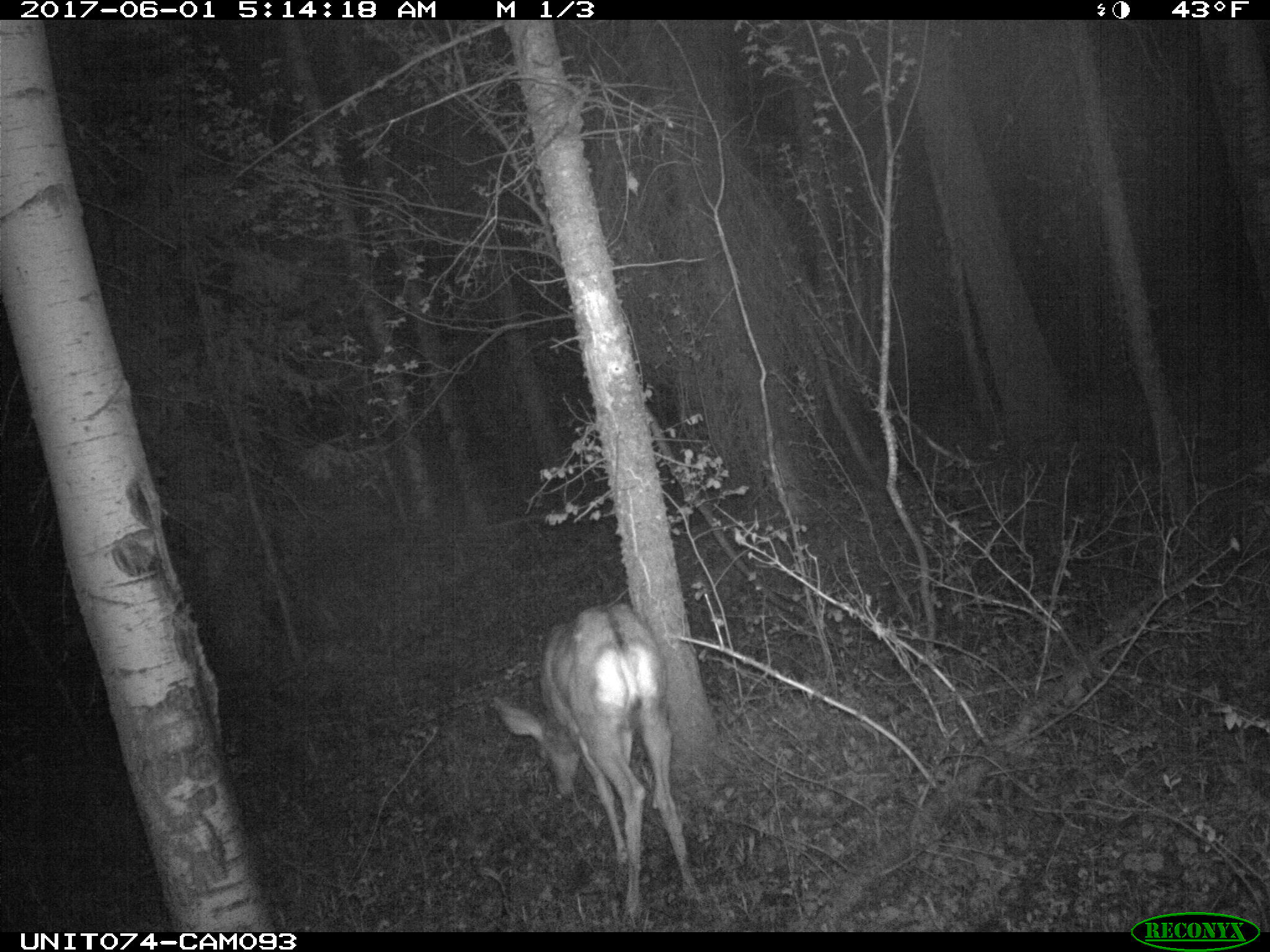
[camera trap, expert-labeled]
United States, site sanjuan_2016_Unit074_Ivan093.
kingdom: Animalia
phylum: Chordata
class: Mammalia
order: Artiodactyla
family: Cervidae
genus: Odocoileus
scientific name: Odocoileus hemionus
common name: mule deer